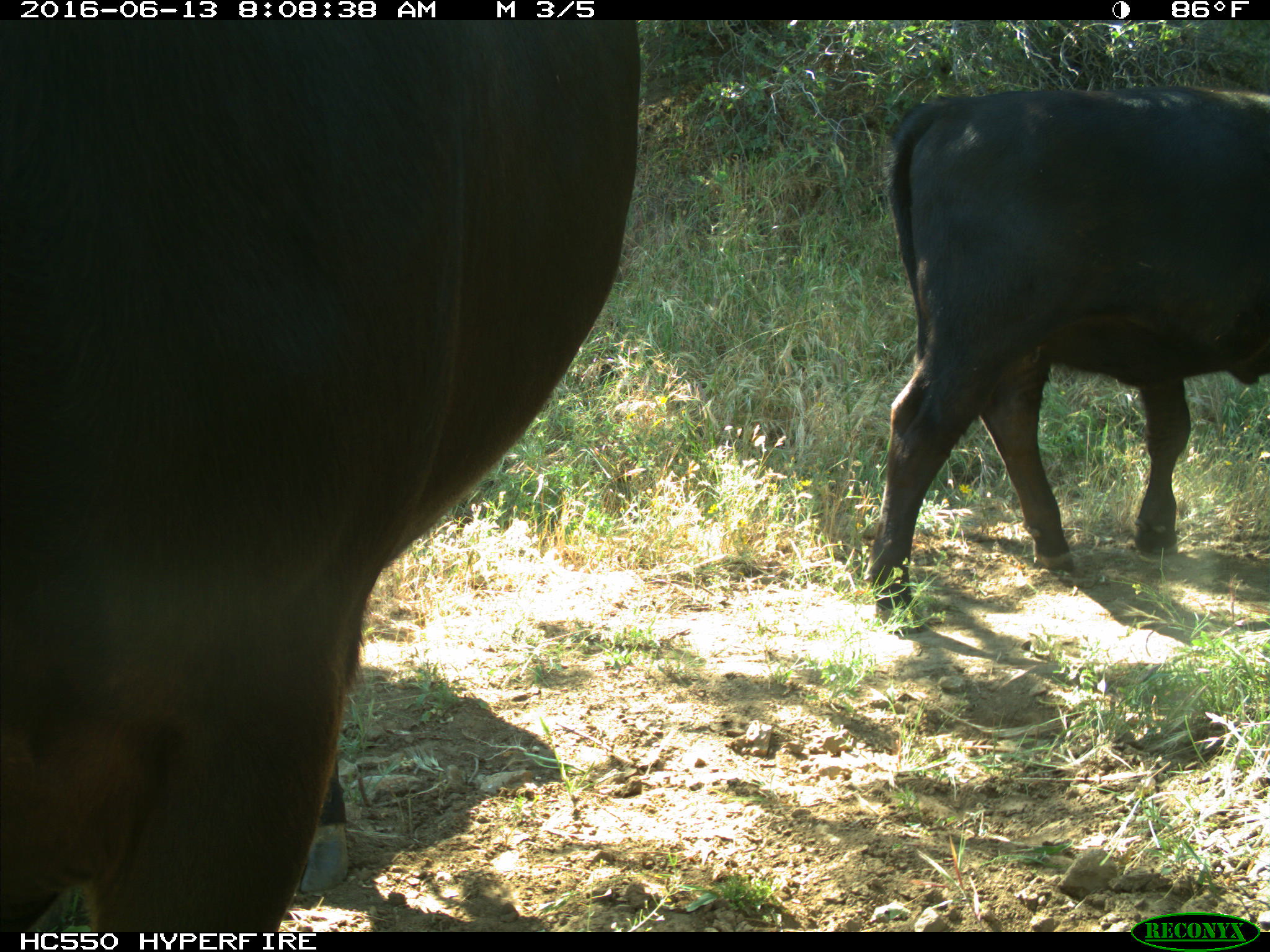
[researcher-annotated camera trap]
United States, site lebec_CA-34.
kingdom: Animalia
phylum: Chordata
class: Mammalia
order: Artiodactyla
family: Bovidae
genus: Bos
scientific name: Bos taurus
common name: domestic cow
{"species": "Bos taurus (domestic cow)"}